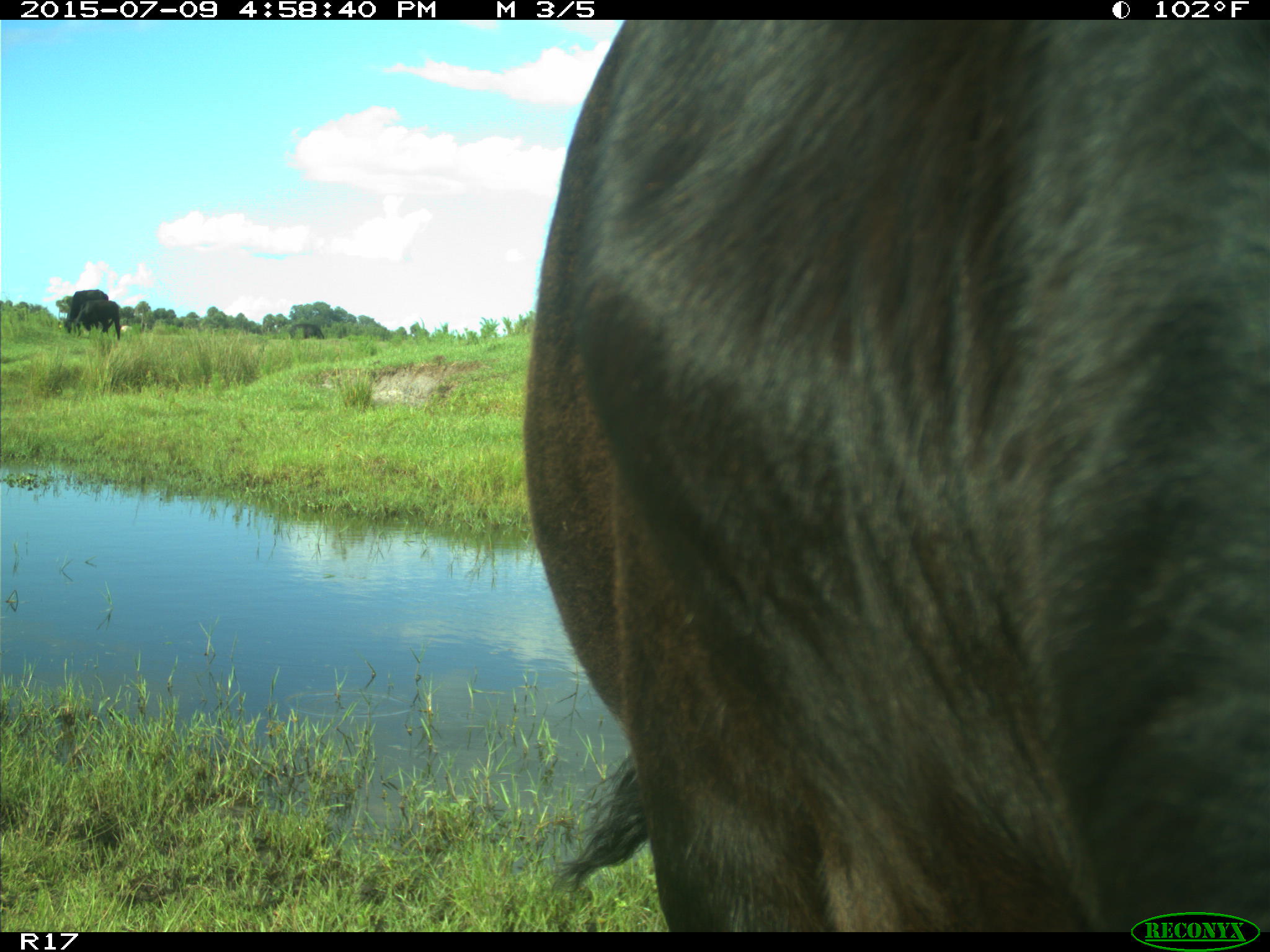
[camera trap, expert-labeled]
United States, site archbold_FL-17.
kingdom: Animalia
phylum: Chordata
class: Mammalia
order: Artiodactyla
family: Bovidae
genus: Bos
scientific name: Bos taurus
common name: domestic cow